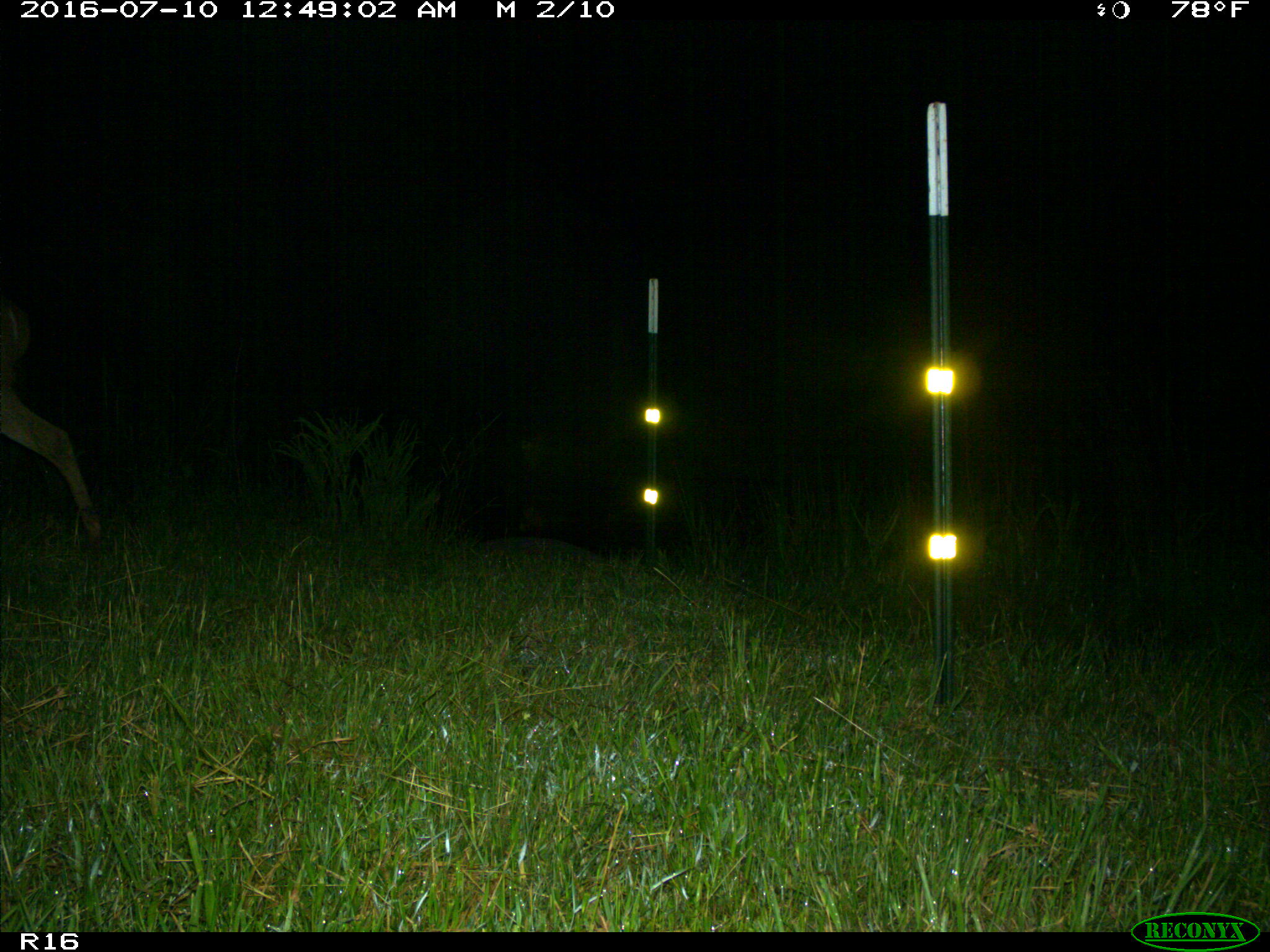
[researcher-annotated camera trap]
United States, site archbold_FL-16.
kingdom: Animalia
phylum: Chordata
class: Mammalia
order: Artiodactyla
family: Cervidae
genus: Odocoileus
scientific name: Odocoileus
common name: deer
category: unidentified deer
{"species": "unidentified deer (deer) (Odocoileus)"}